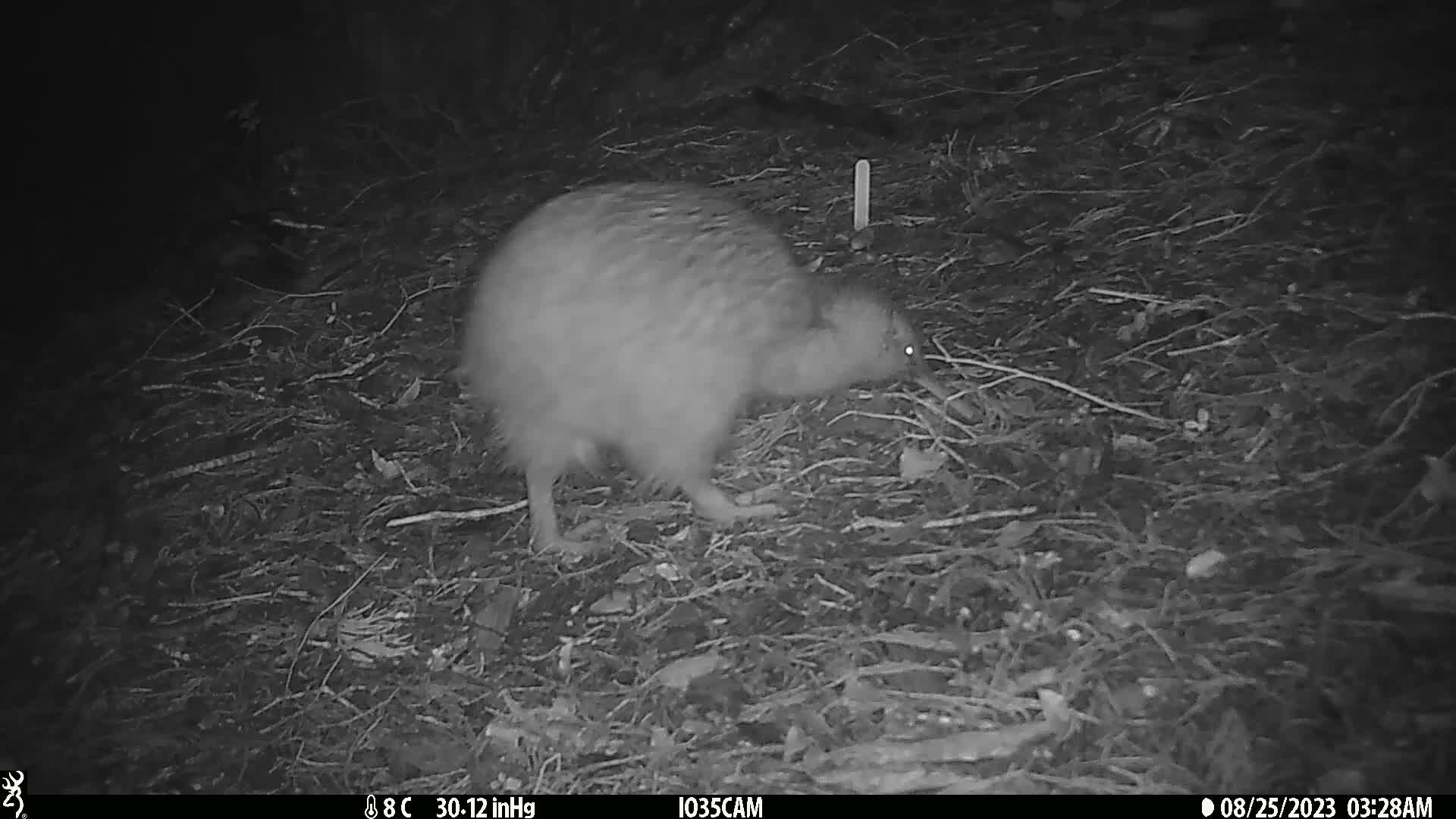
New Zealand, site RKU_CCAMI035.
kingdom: Animalia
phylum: Chordata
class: Aves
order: Apterygiformes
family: Apterygidae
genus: Apteryx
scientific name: Apteryx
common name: kiwi